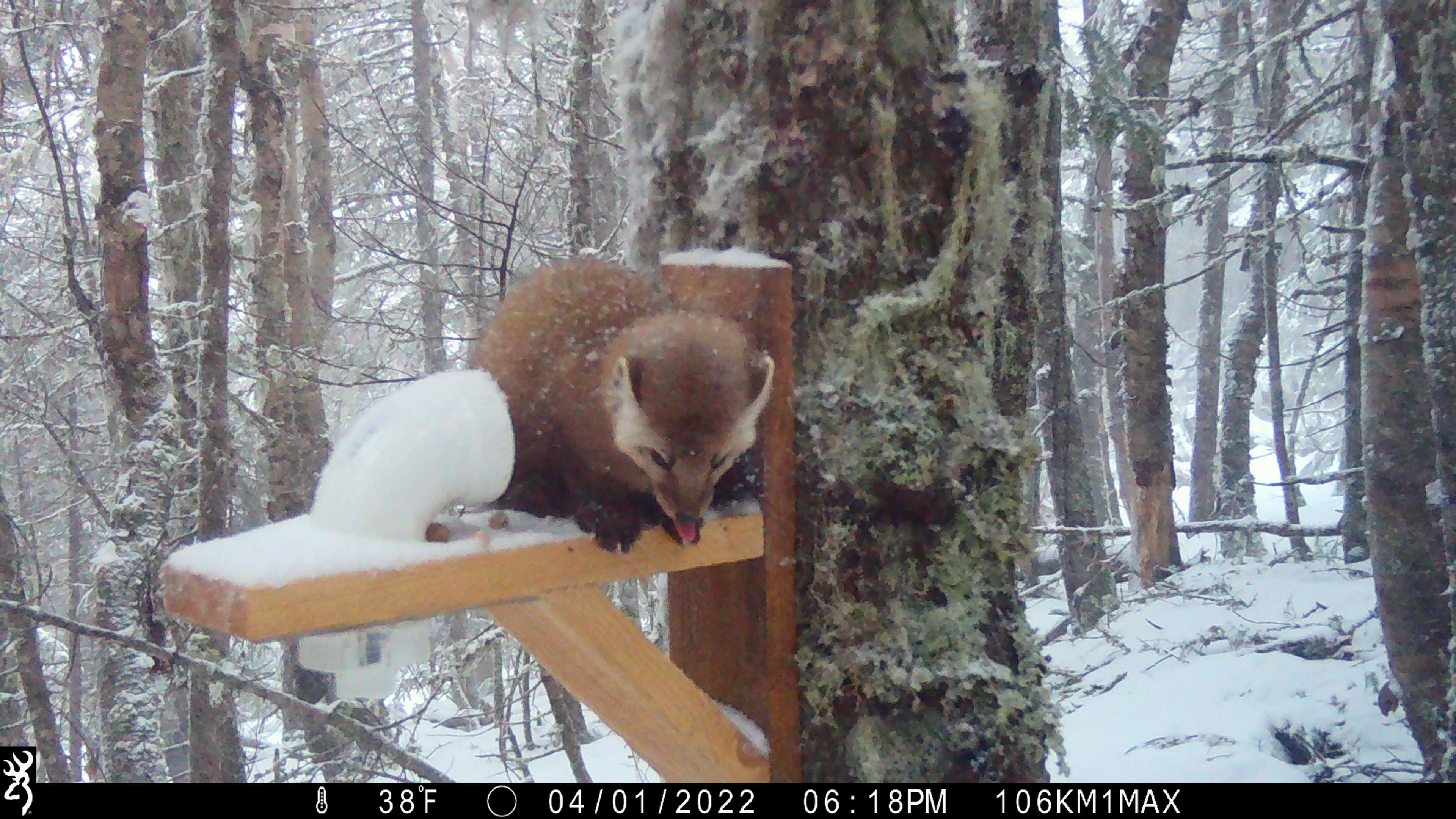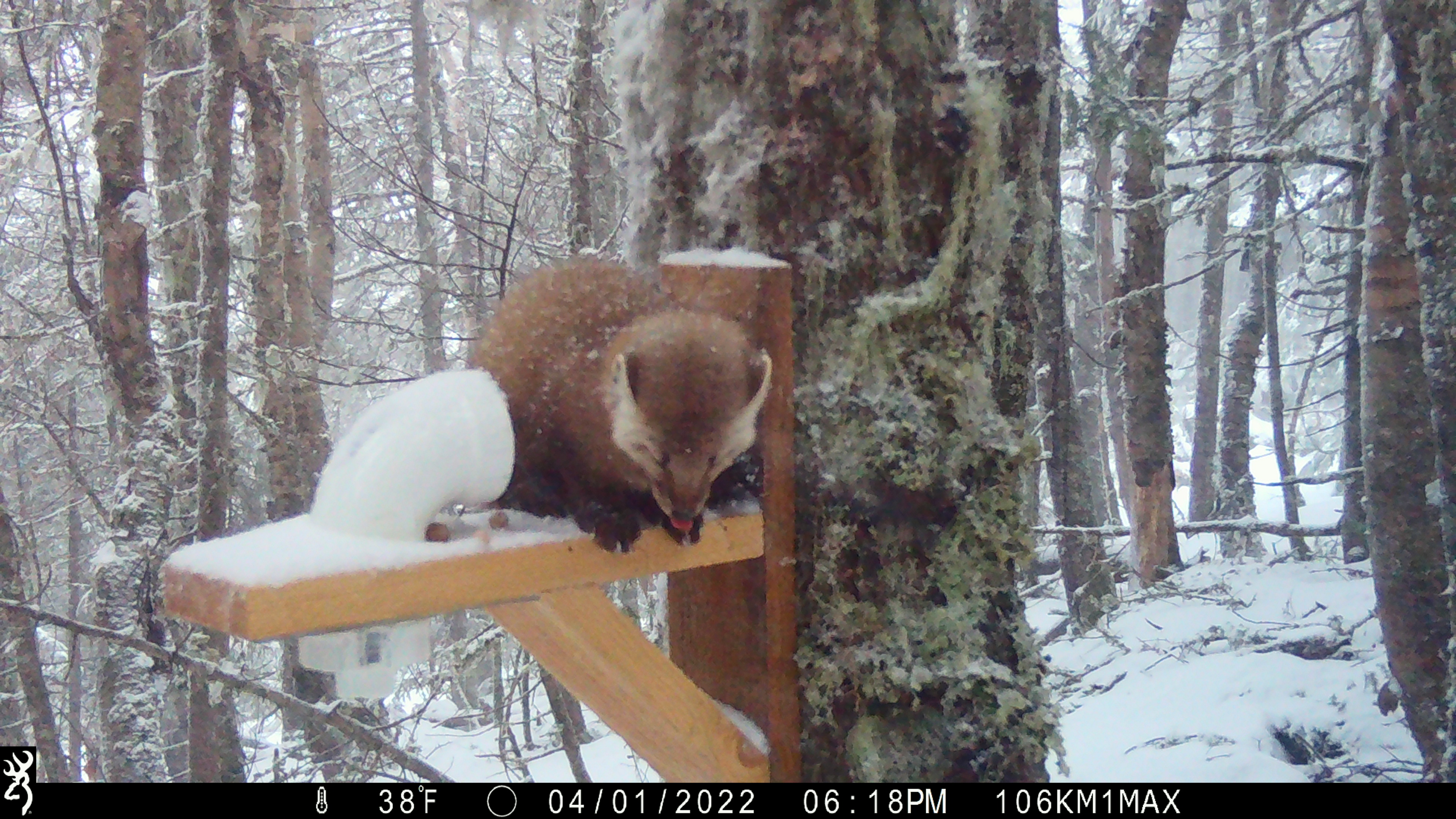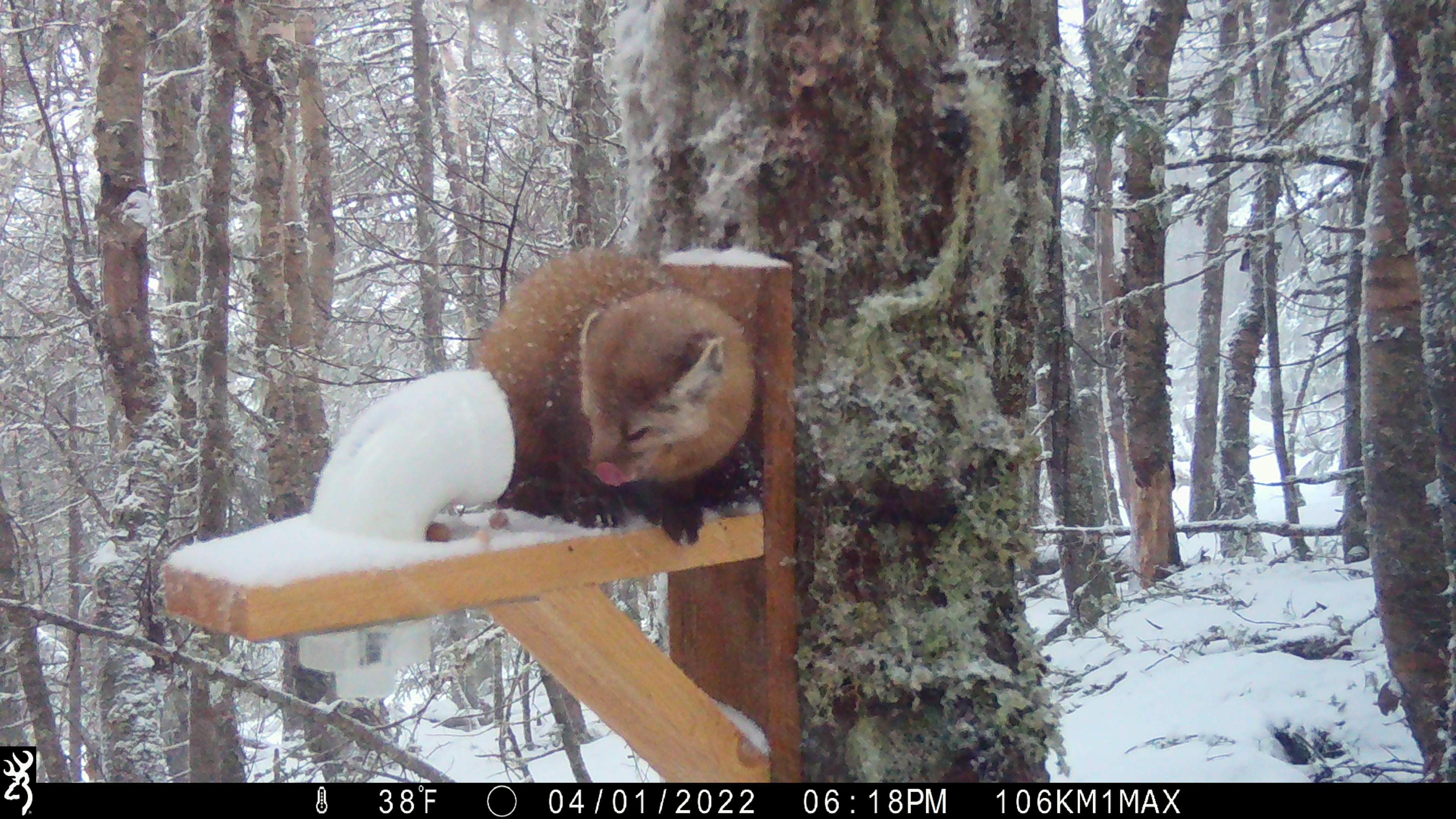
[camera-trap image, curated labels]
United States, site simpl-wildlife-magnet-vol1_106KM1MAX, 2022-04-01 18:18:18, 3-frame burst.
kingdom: Animalia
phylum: Chordata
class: Mammalia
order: Carnivora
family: Mustelidae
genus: Martes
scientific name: Martes americana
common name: american marten